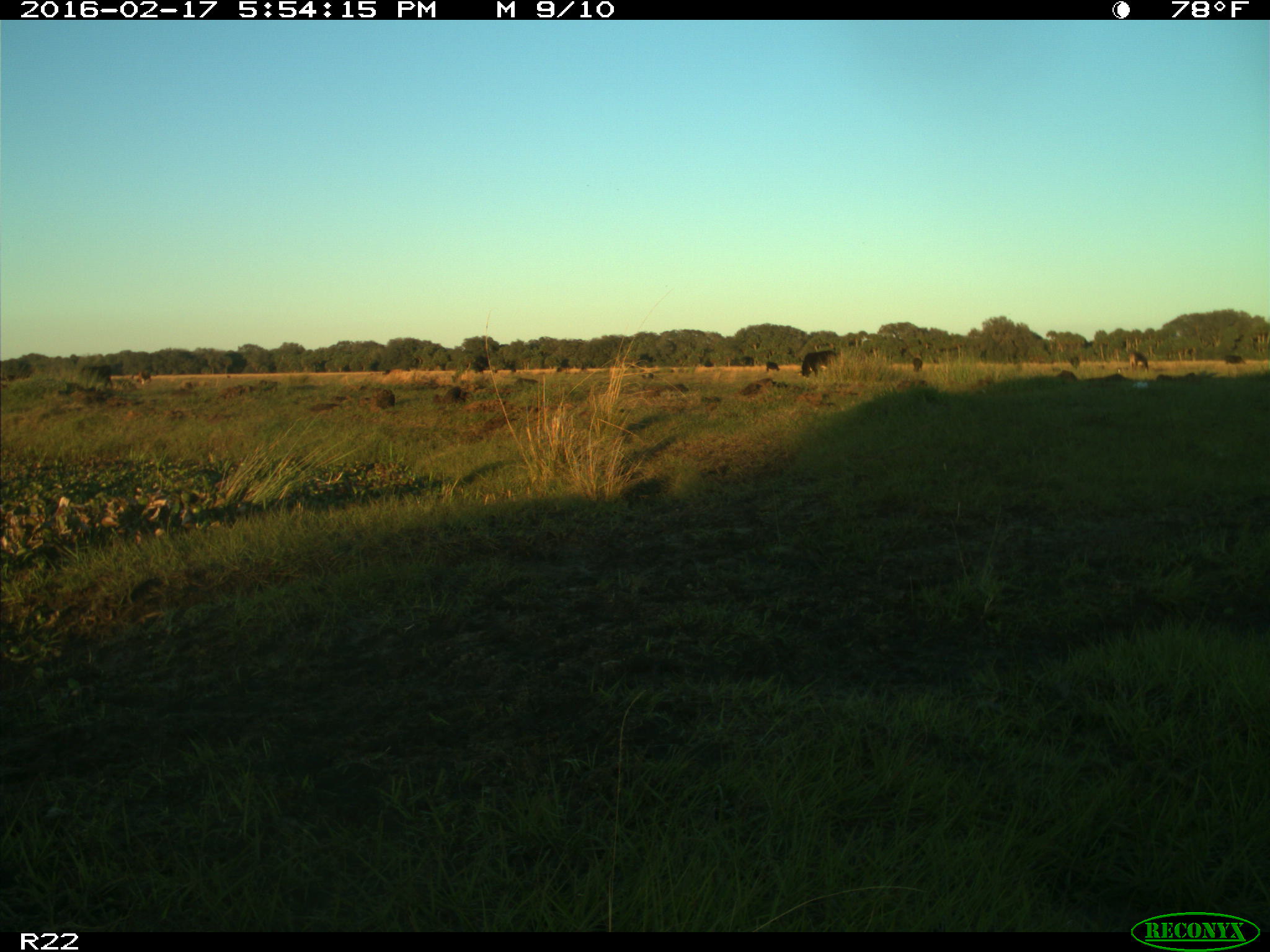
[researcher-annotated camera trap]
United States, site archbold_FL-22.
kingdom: Animalia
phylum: Chordata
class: Mammalia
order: Artiodactyla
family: Bovidae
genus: Bos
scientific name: Bos taurus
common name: domestic cow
Bos taurus (domestic cow).